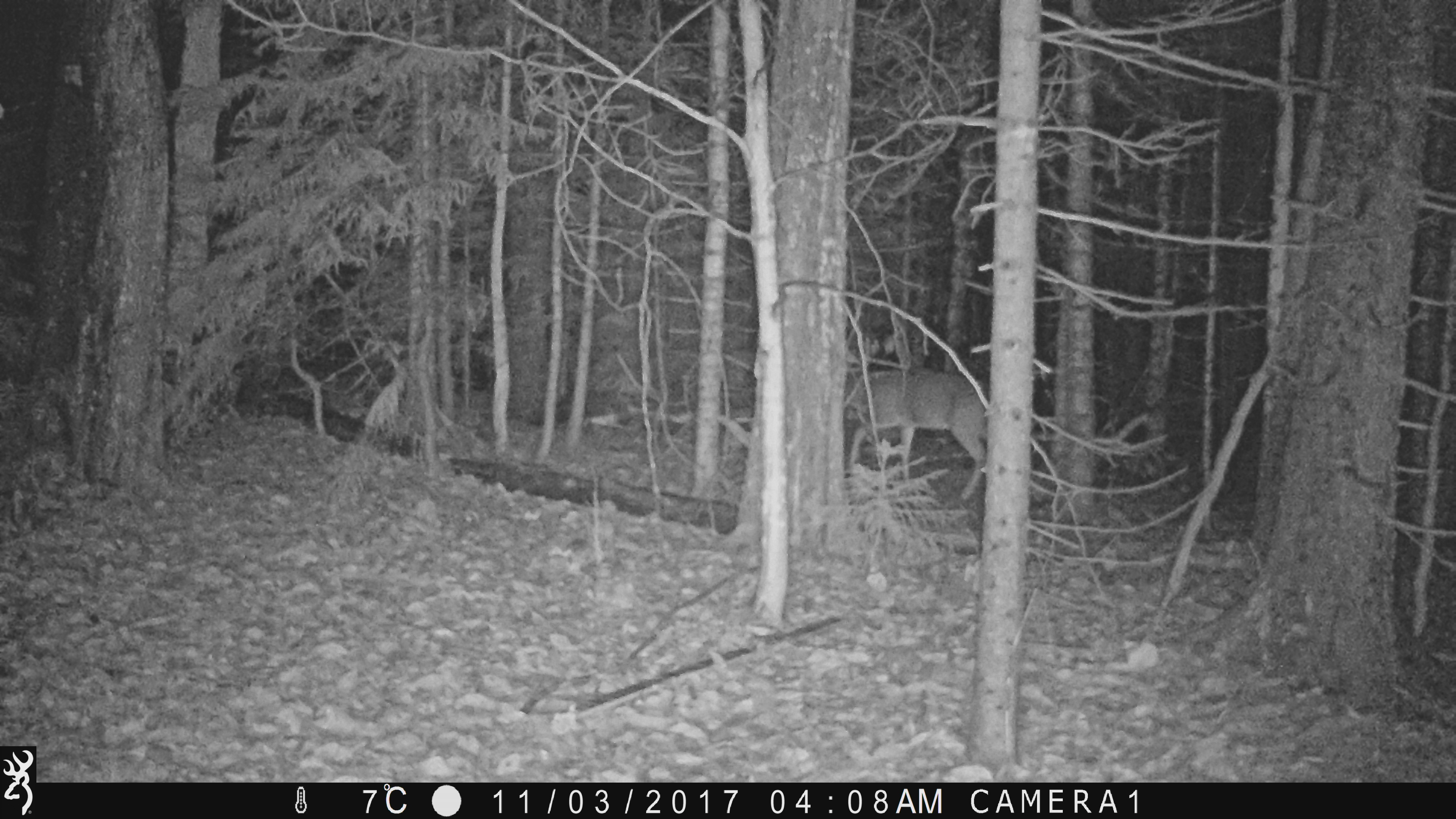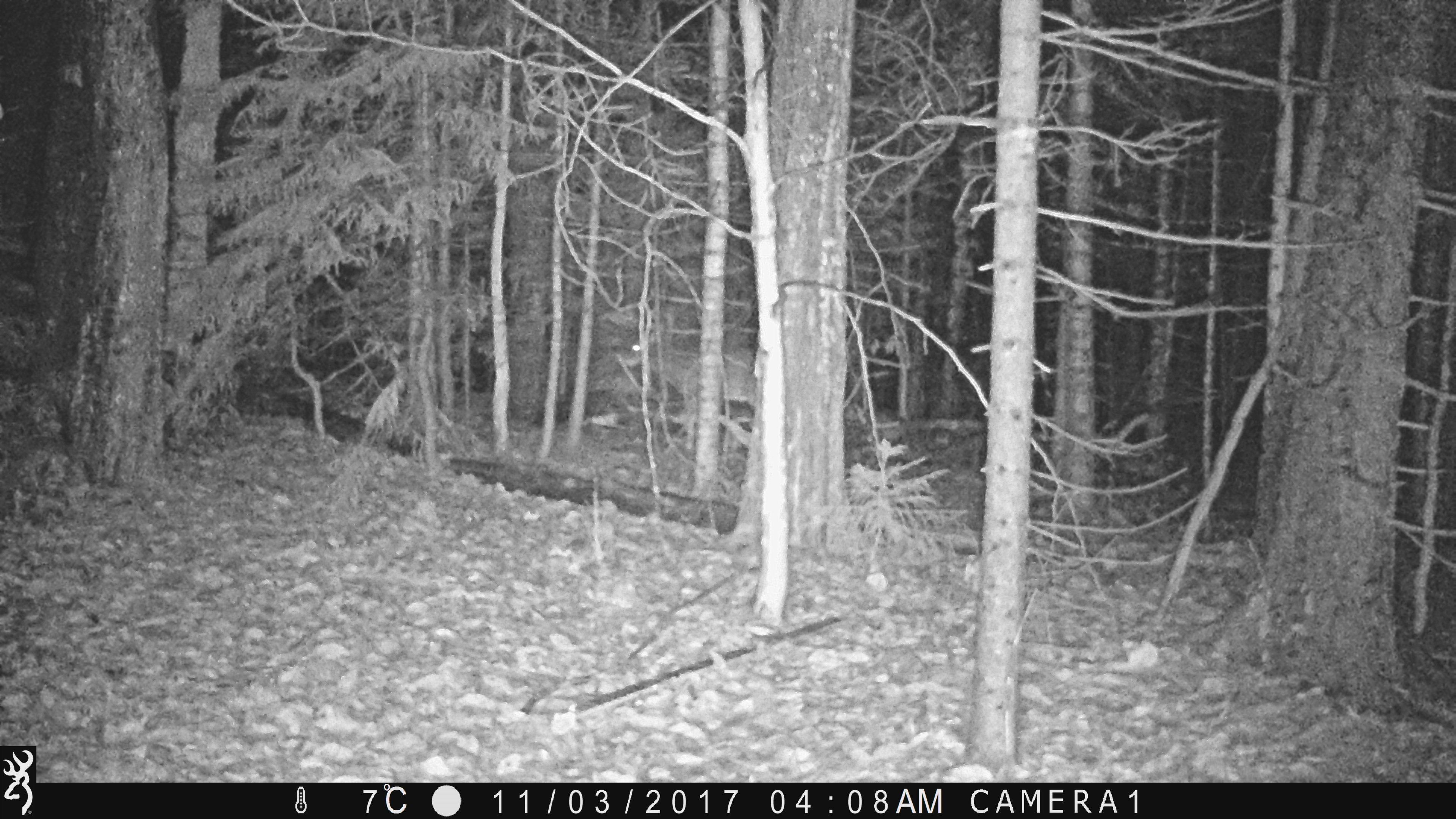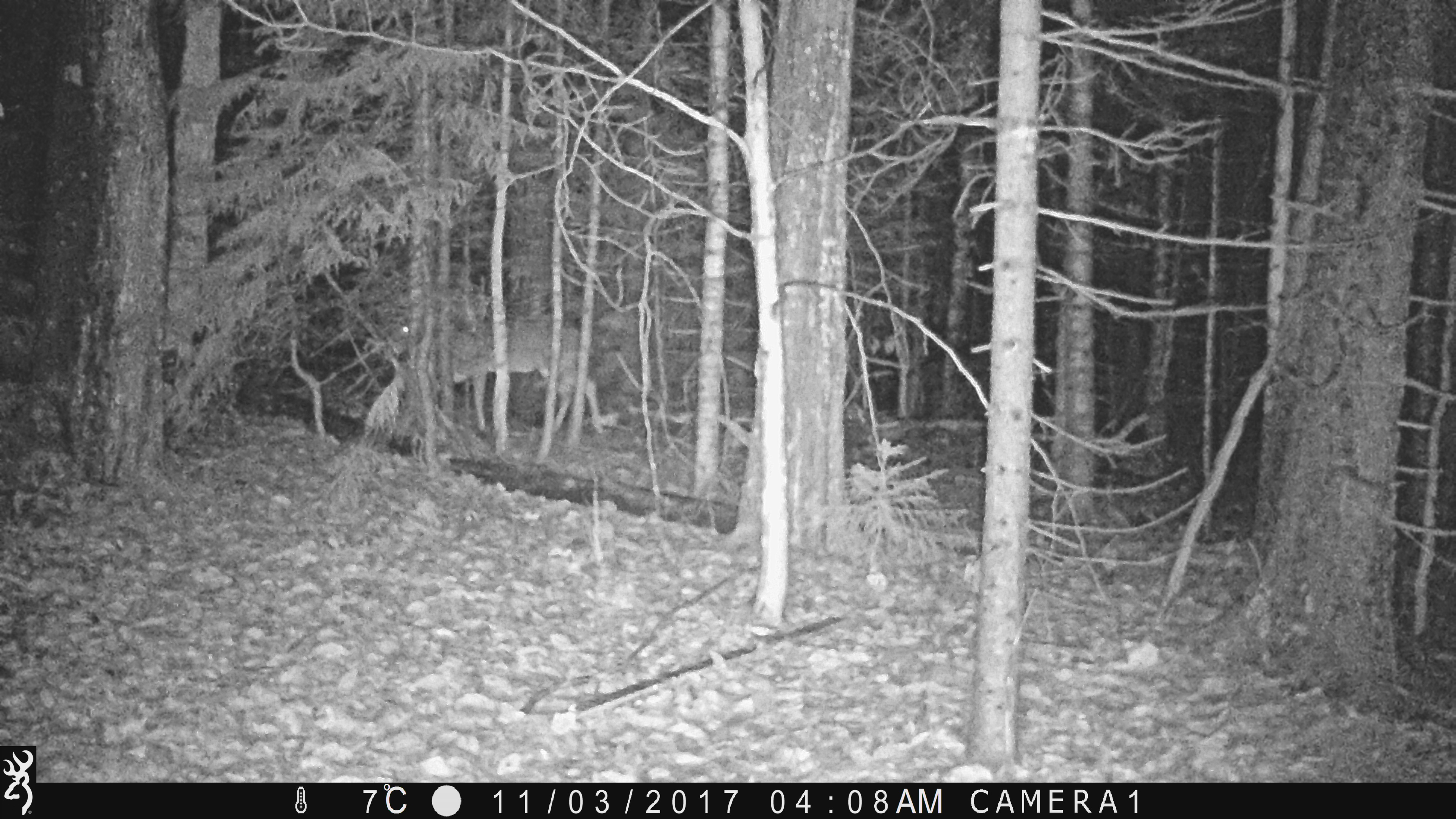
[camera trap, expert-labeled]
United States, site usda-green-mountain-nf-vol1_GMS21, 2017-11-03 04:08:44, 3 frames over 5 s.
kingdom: Animalia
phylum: Chordata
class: Mammalia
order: Artiodactyla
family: Cervidae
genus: Odocoileus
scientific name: Odocoileus virginianus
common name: white-tailed deer